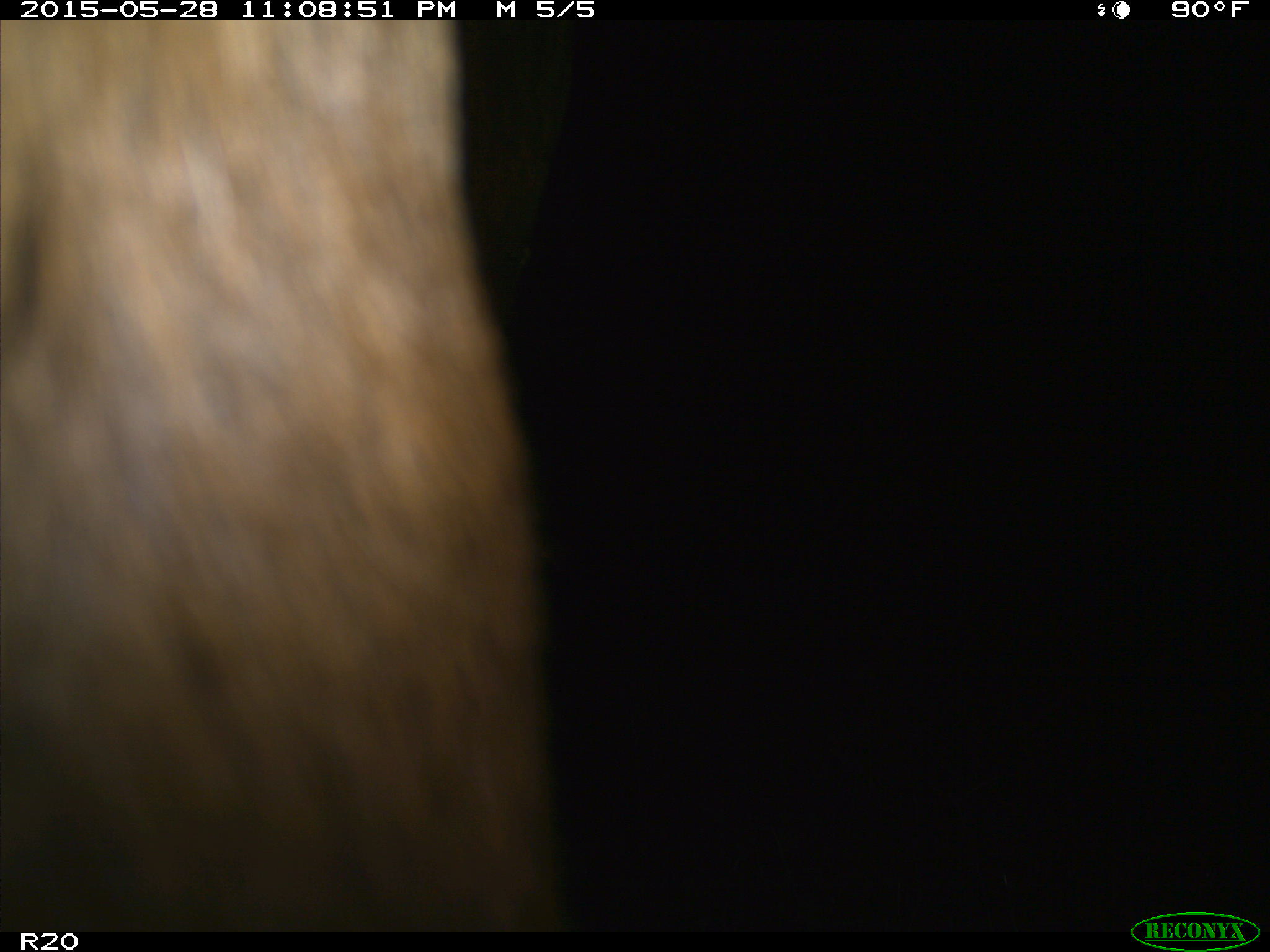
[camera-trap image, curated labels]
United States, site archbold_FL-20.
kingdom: Animalia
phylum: Chordata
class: Mammalia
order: Artiodactyla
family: Bovidae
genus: Bos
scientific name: Bos taurus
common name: domestic cow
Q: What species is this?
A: Bos taurus (domestic cow).